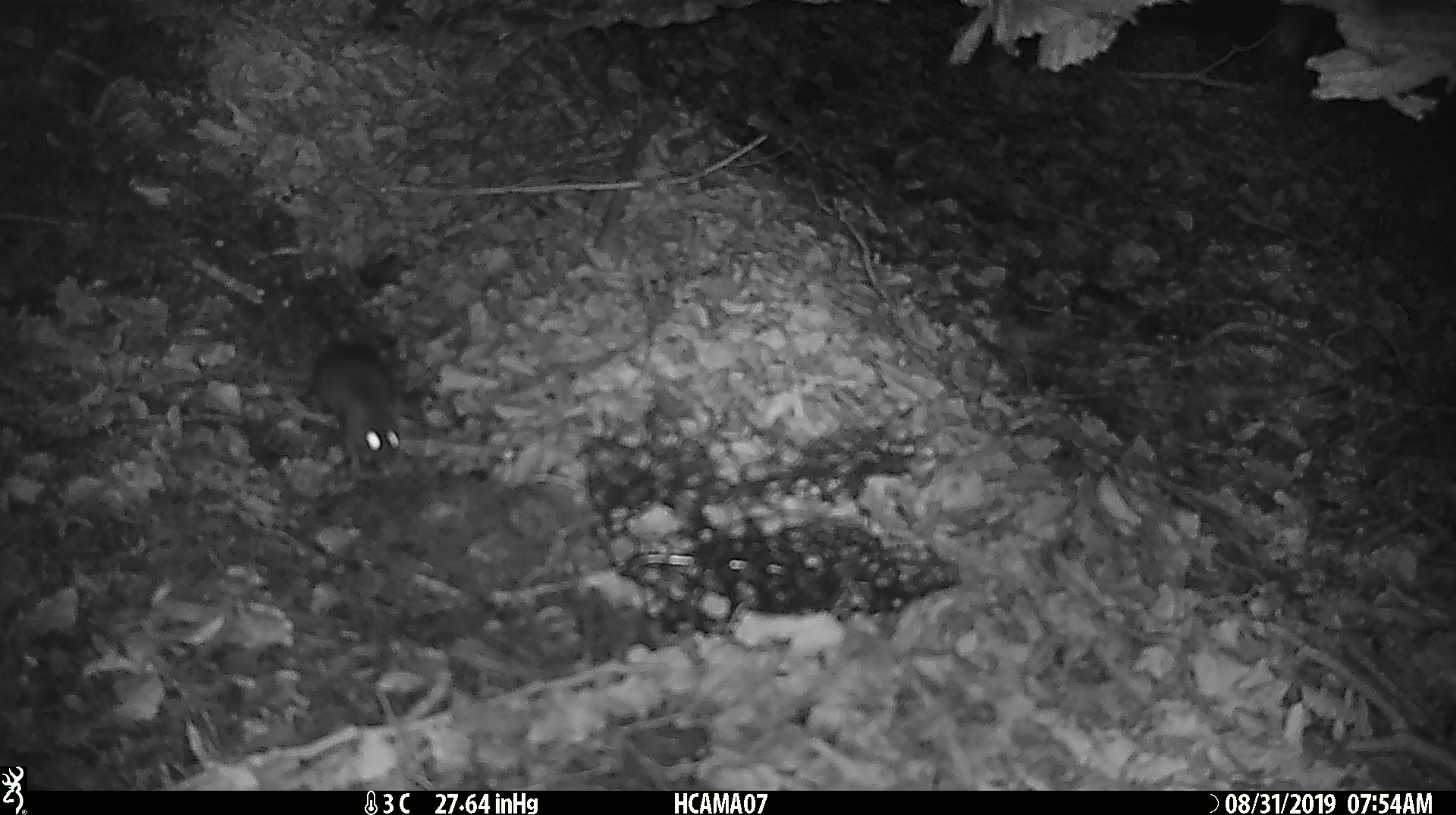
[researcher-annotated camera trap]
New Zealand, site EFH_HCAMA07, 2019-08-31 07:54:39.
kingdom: Animalia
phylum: Chordata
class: Mammalia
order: Rodentia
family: Muridae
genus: Mus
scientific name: Mus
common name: mouse